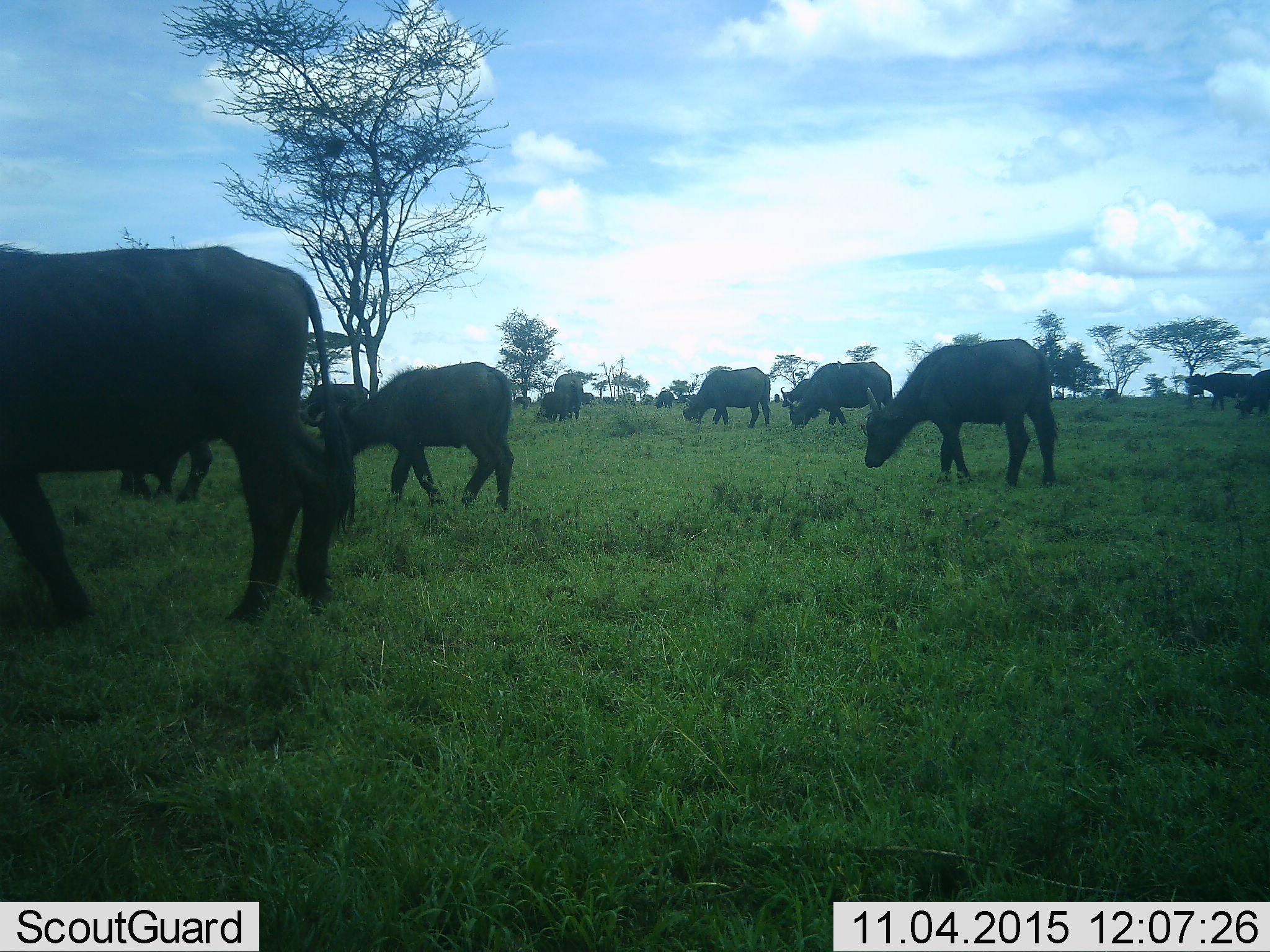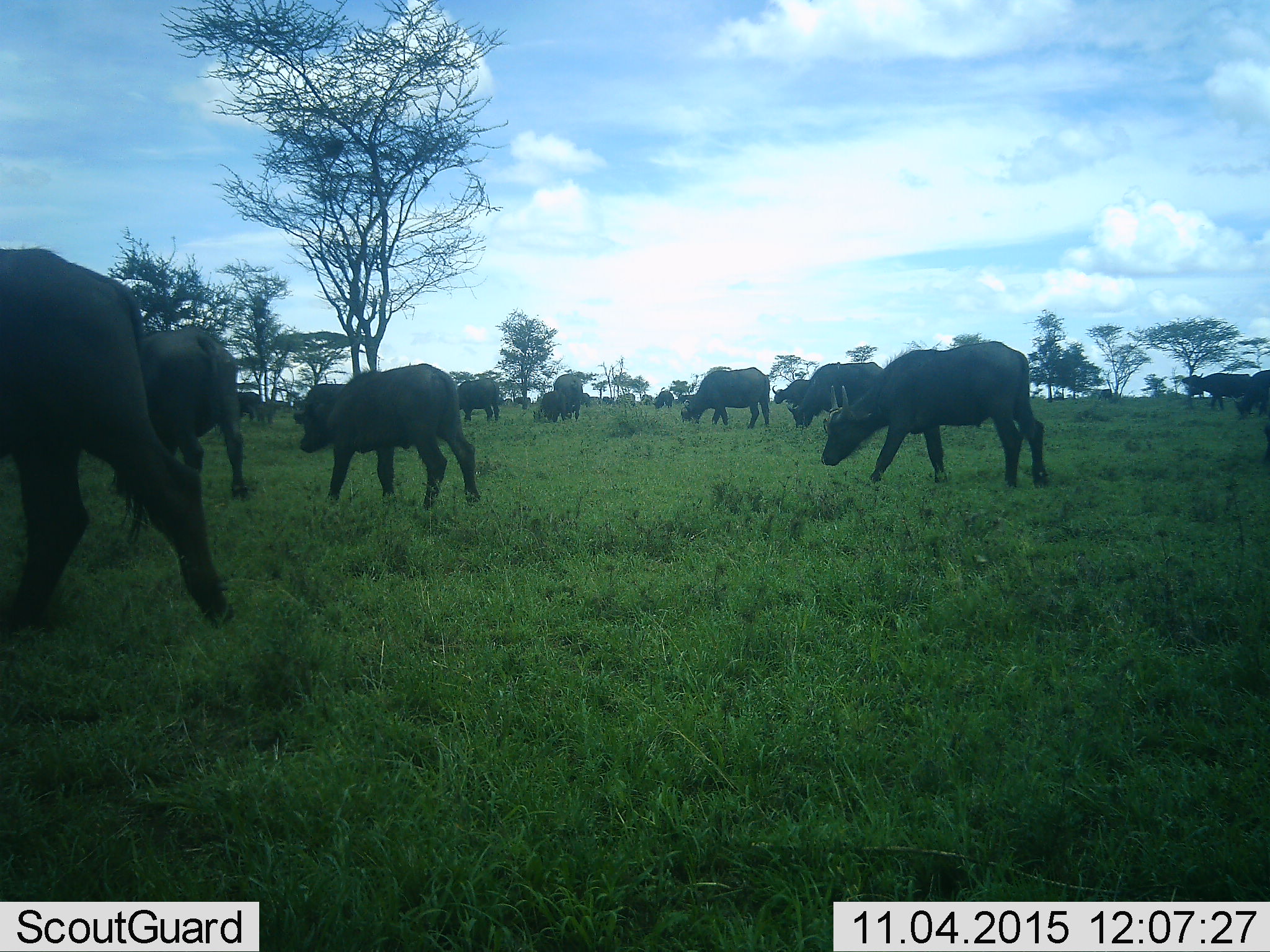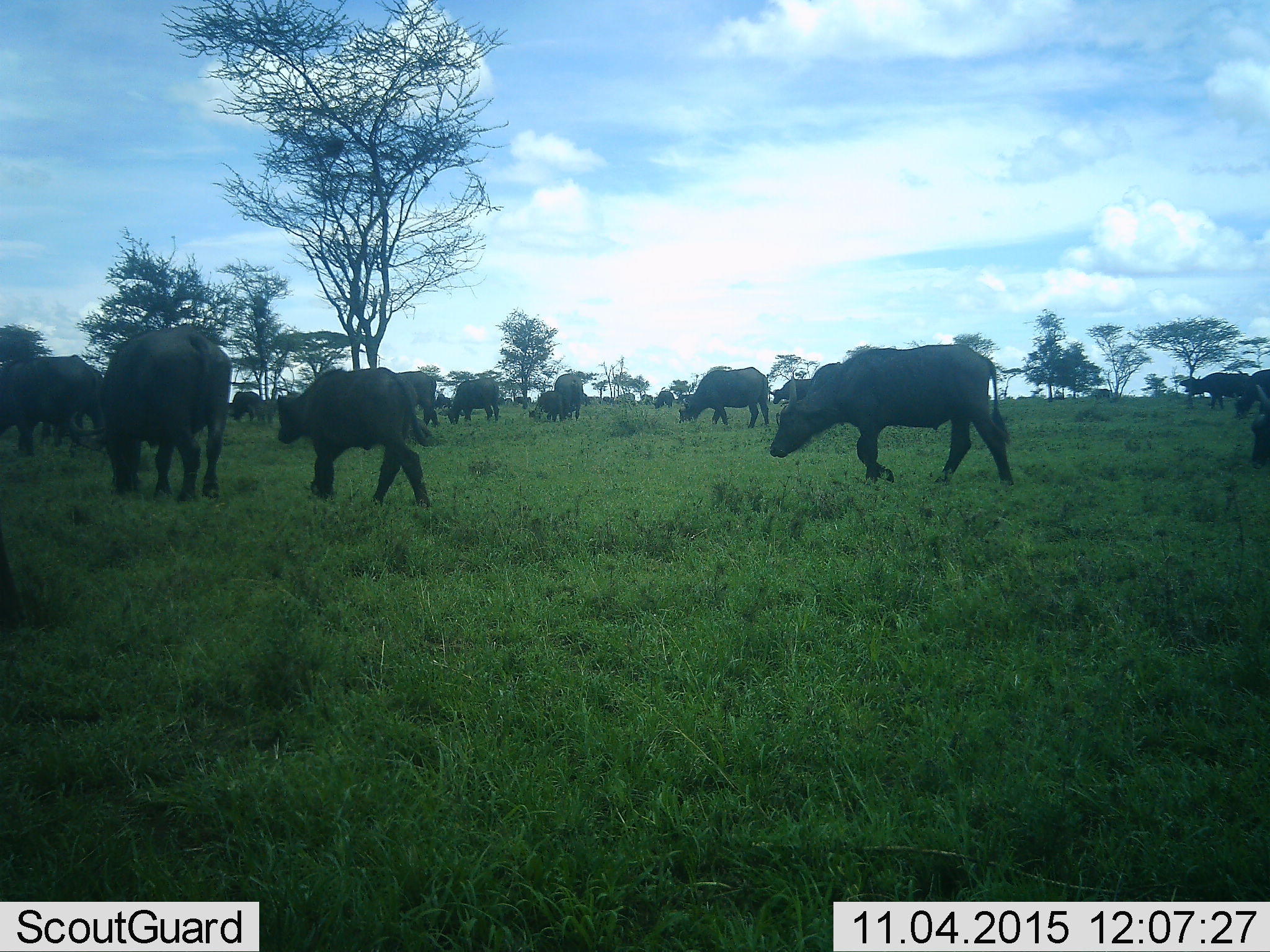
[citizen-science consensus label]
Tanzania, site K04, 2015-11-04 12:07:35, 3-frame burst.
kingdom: Animalia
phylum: Chordata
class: Mammalia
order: Artiodactyla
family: Bovidae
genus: Syncerus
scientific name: Syncerus caffer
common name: cape buffalo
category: buffalo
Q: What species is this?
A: Buffalo (cape buffalo) (Syncerus caffer).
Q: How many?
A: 11-50.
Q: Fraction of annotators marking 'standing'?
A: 33%.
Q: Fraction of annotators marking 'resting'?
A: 0%.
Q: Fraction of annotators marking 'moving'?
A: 67%.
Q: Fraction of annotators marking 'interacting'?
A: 17%.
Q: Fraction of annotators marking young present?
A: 83%.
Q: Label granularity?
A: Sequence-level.